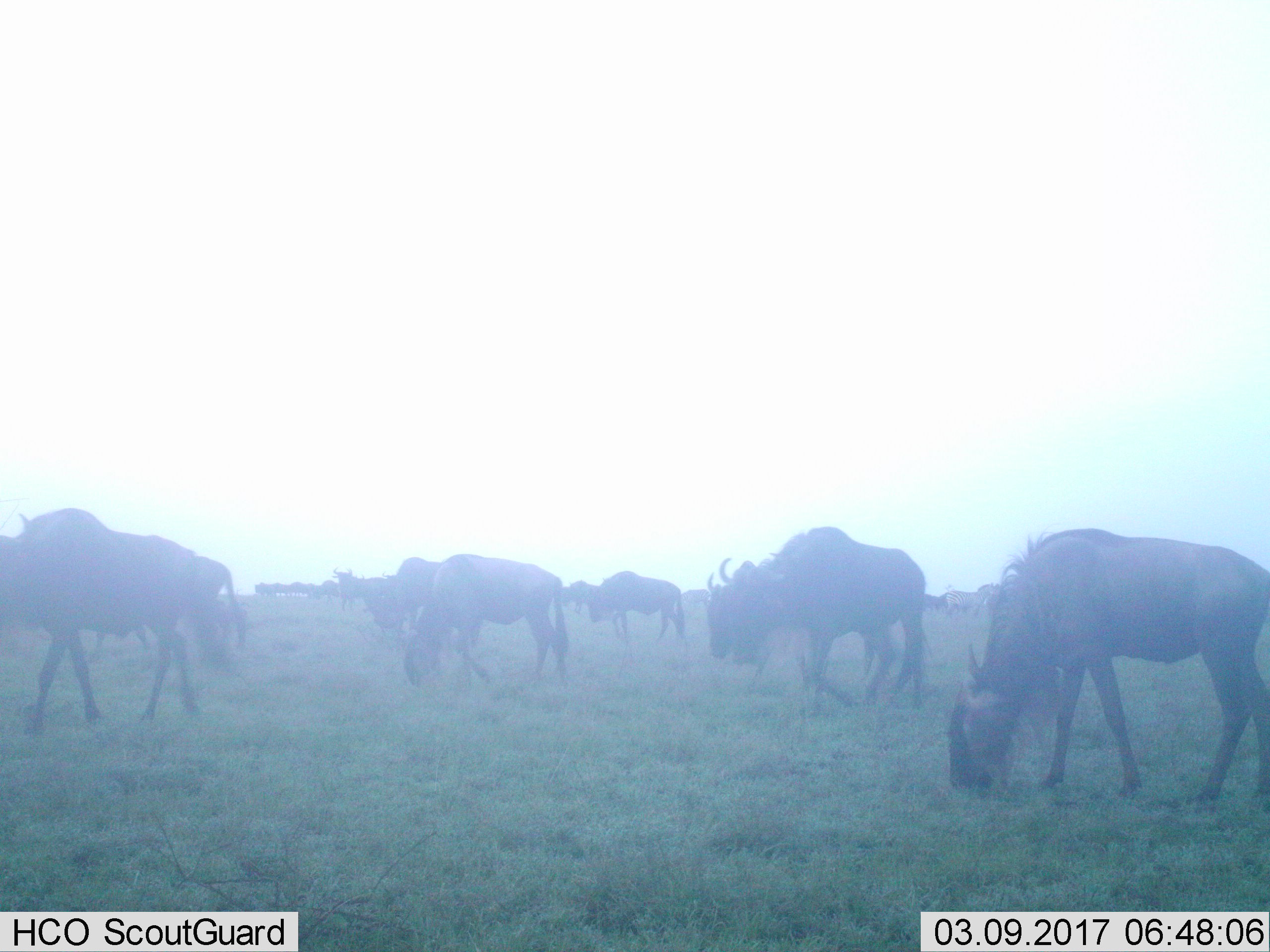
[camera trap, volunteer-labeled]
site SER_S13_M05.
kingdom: Animalia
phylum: Chordata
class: Mammalia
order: Artiodactyla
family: Bovidae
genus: Connochaetes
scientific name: Connochaetes taurinus taurinus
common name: blue wildebeest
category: wildebeestblue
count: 11-50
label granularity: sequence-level